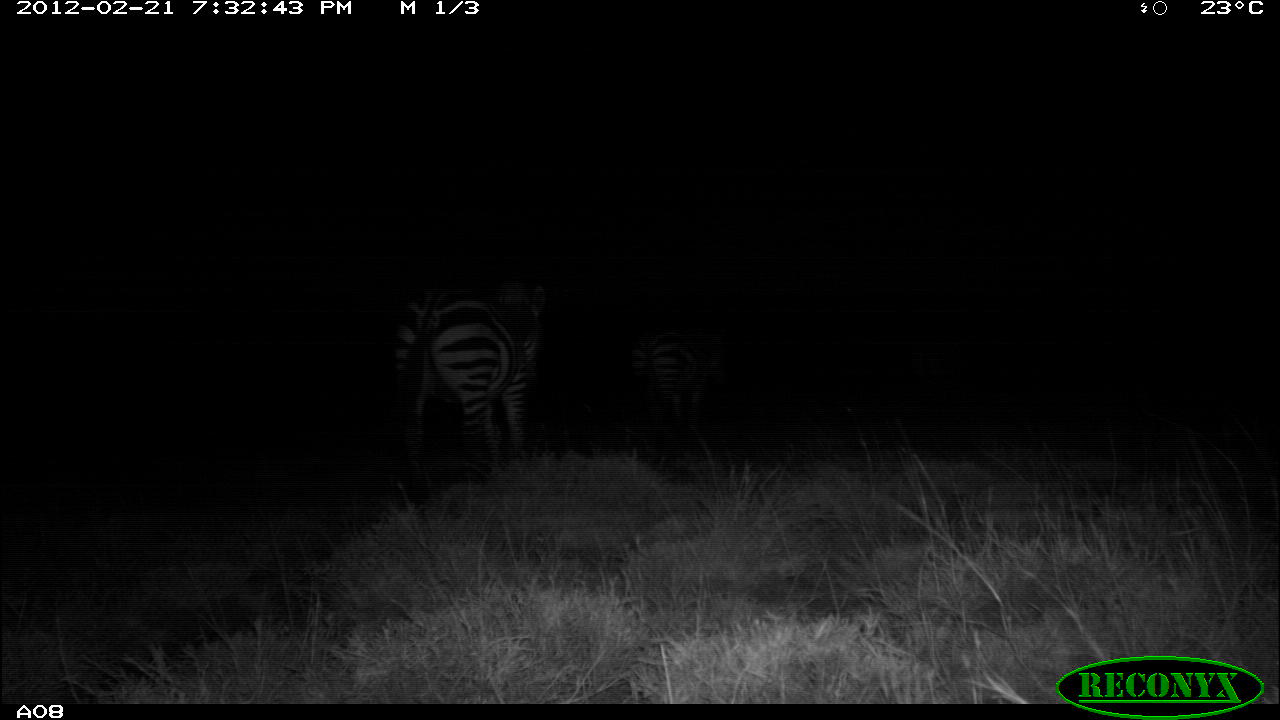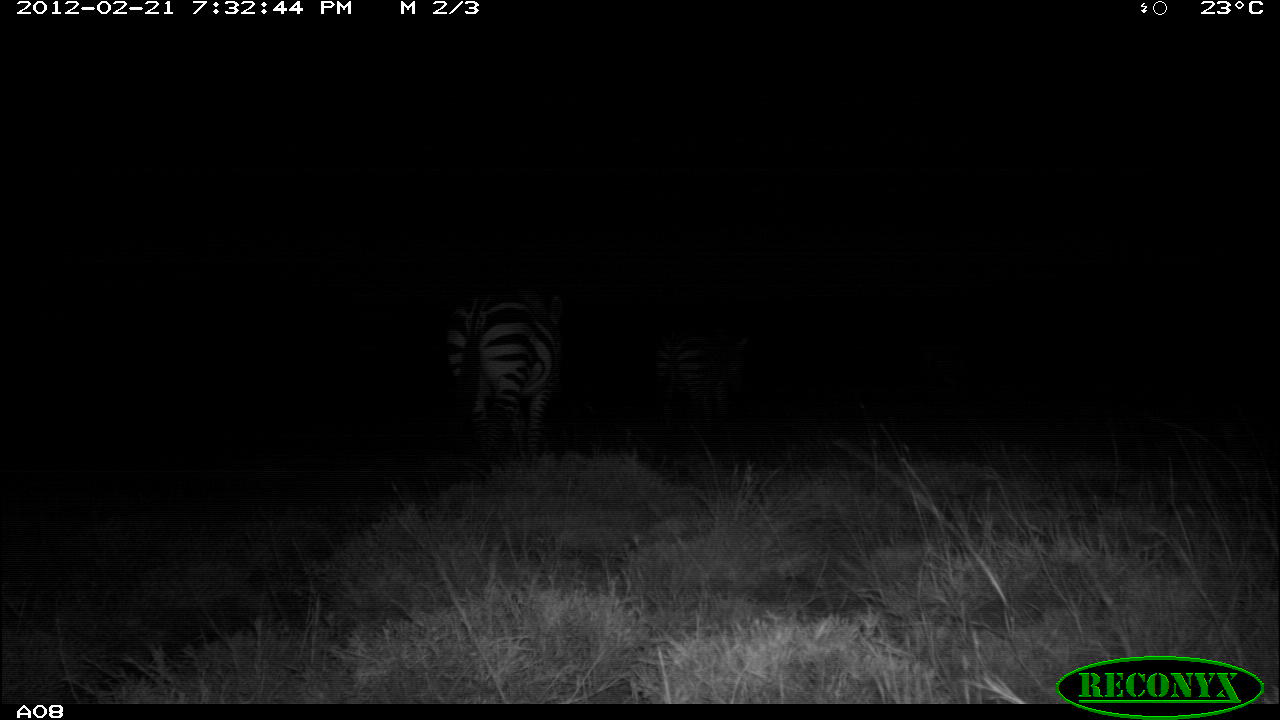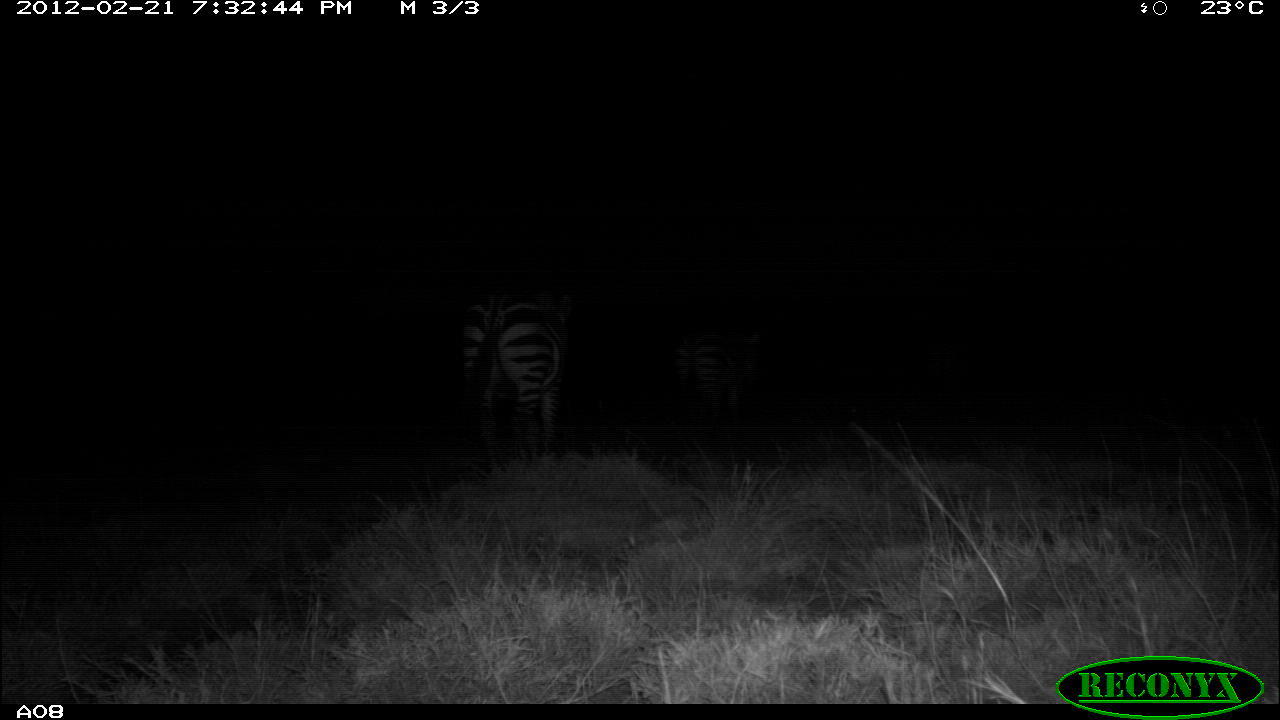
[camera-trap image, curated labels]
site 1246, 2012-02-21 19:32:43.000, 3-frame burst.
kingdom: Animalia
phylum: Chordata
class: Mammalia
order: Perissodactyla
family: Equidae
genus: Equus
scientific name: Equus quagga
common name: plains zebra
Equus quagga (plains zebra), count 2.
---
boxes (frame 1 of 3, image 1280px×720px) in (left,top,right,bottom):
equus quagga: (384,272,548,509); (625,318,730,437)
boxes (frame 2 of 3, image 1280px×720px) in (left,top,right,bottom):
equus quagga: (438,281,572,465); (643,317,752,435)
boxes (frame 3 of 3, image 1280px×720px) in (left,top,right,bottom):
equus quagga: (438,281,572,465); (665,319,768,433)